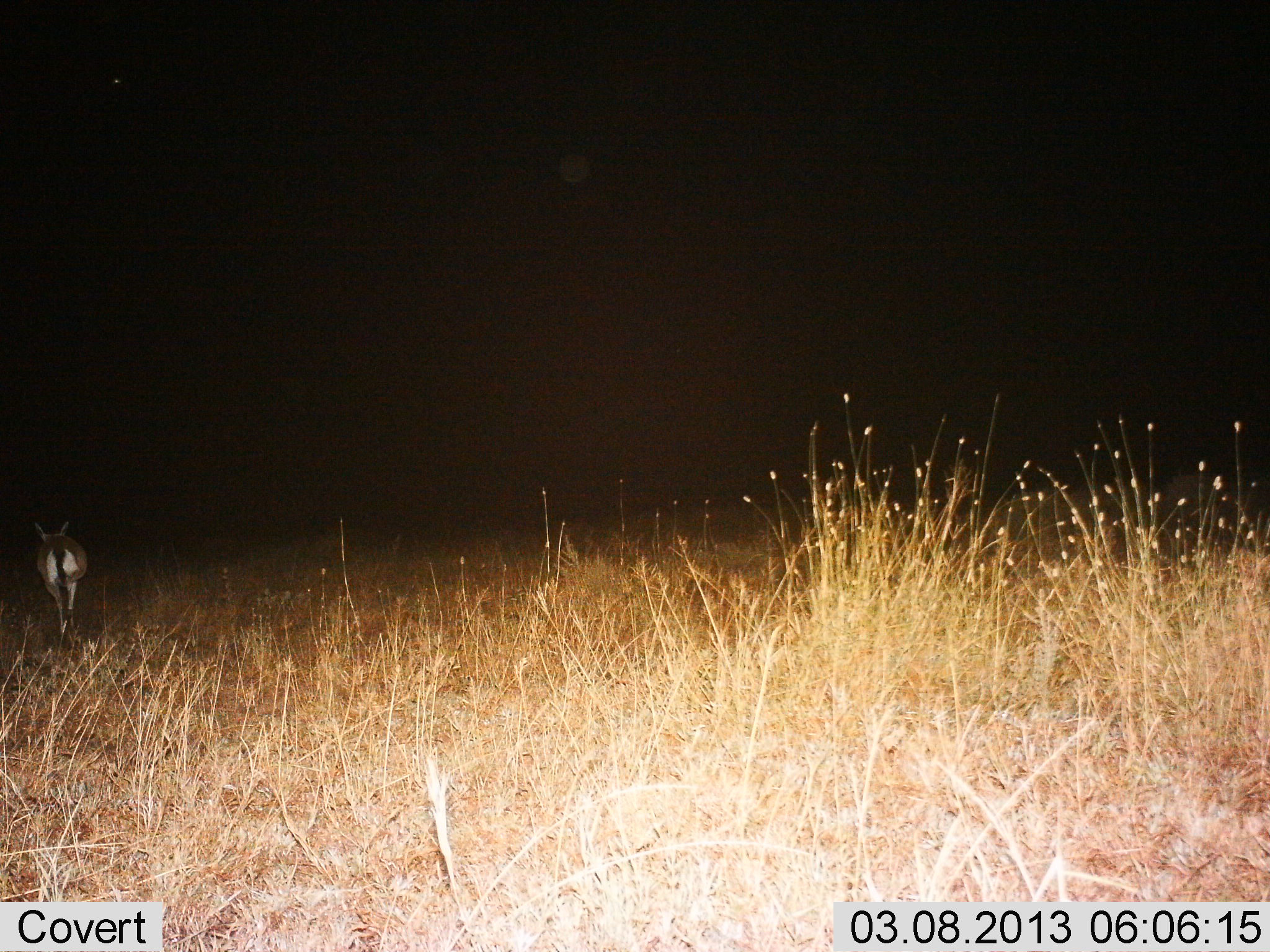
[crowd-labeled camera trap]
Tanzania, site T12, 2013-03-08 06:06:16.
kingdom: Animalia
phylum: Chordata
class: Mammalia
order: Artiodactyla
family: Bovidae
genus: Eudorcas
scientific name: Eudorcas thomsonii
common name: thomson's gazelle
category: gazellethomsons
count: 1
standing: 14%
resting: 0%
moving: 86%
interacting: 0%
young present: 0%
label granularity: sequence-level